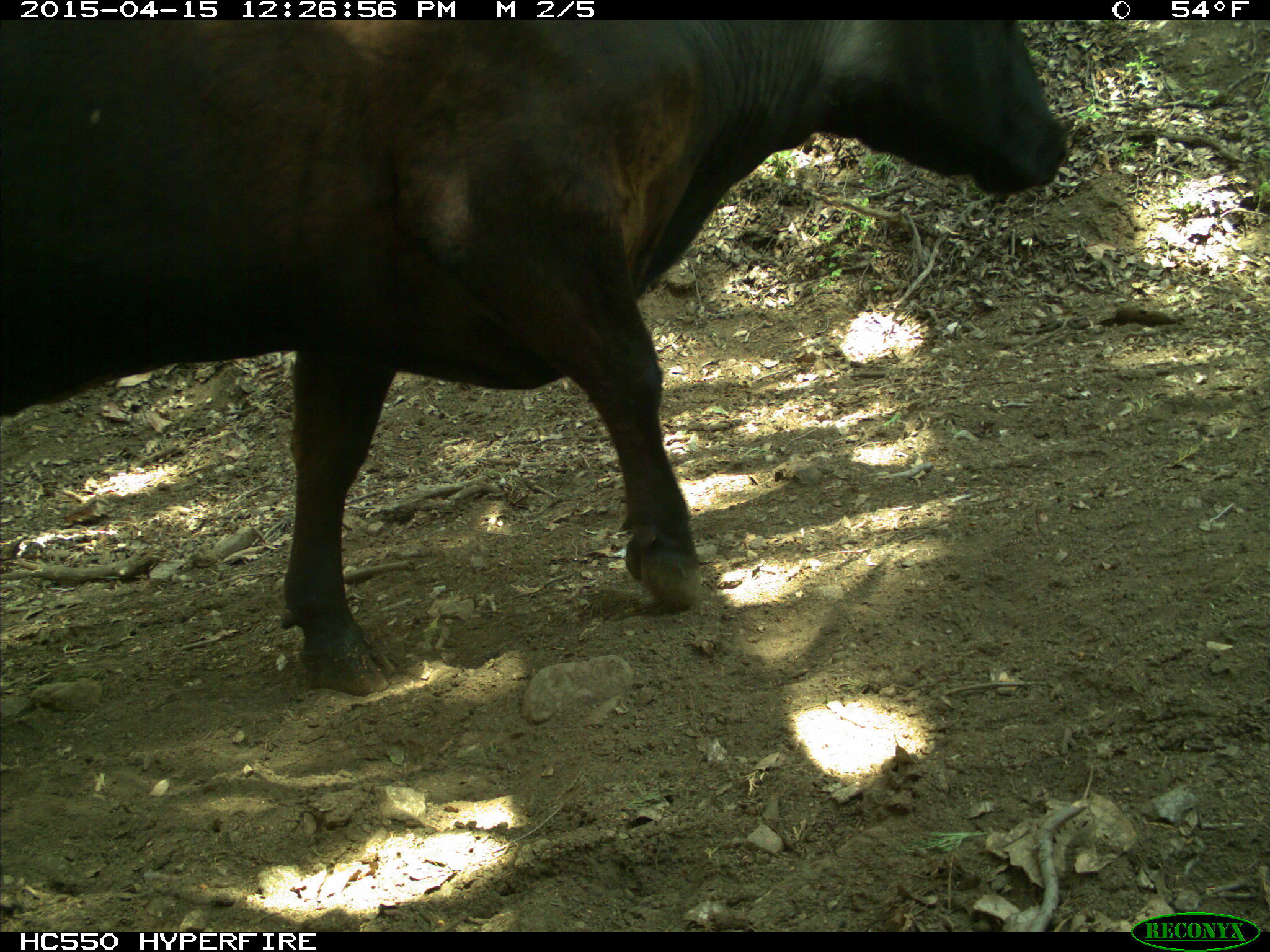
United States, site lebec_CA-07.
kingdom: Animalia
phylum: Chordata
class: Mammalia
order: Artiodactyla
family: Bovidae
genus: Bos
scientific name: Bos taurus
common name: domestic cow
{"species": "Bos taurus (domestic cow)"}